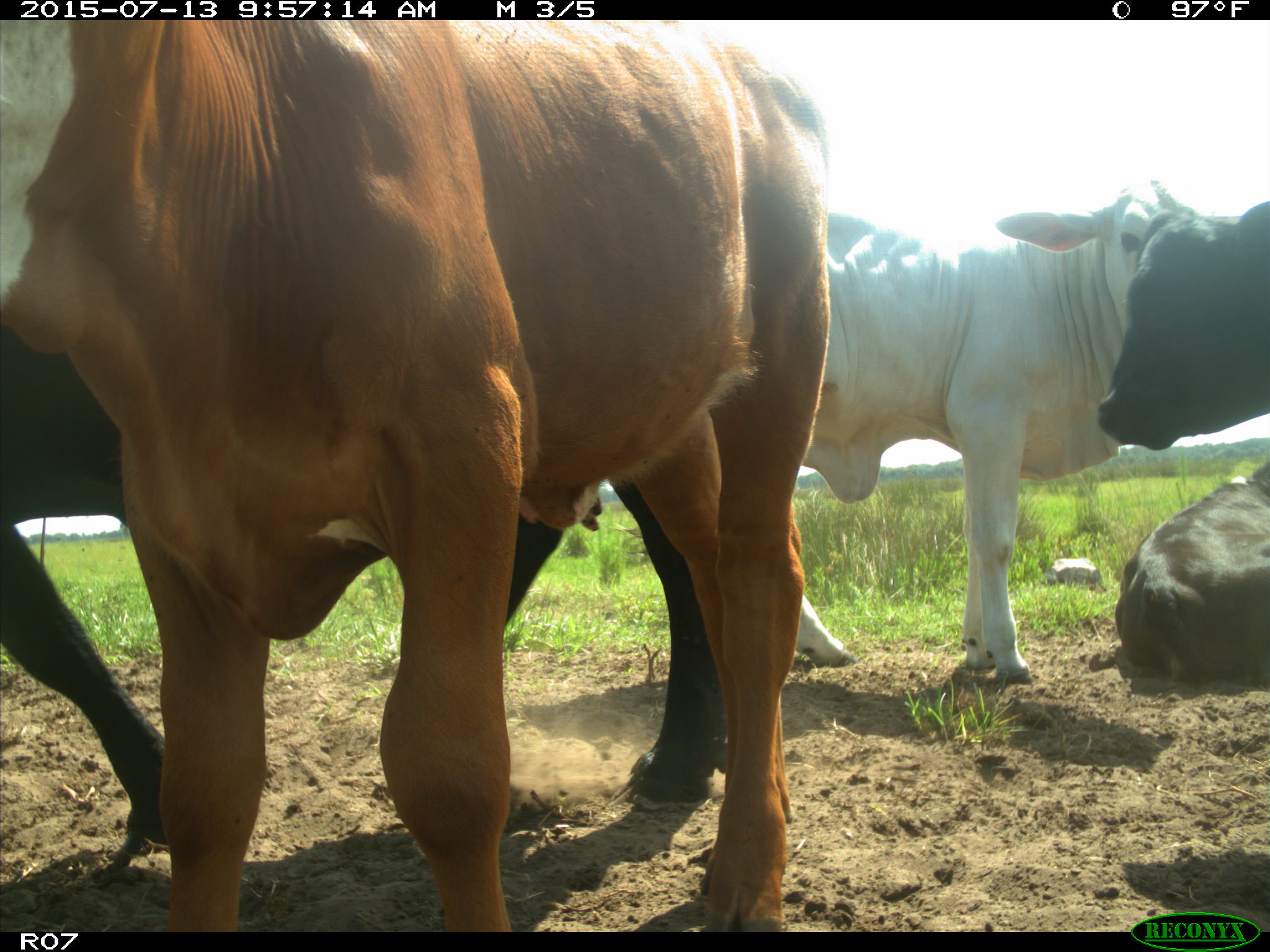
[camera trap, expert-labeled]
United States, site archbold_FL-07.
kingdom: Animalia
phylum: Chordata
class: Mammalia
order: Artiodactyla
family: Bovidae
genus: Bos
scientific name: Bos taurus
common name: domestic cow